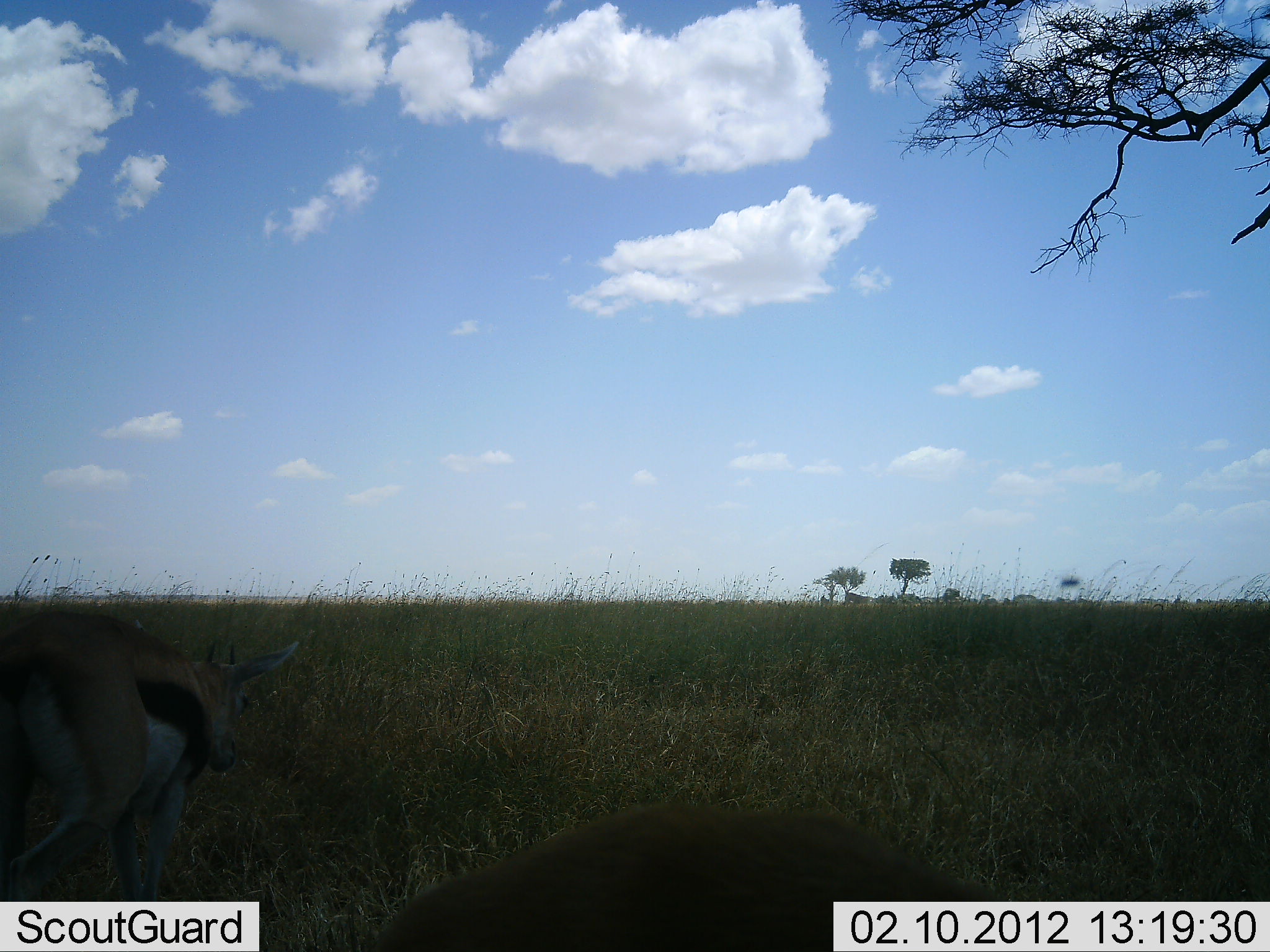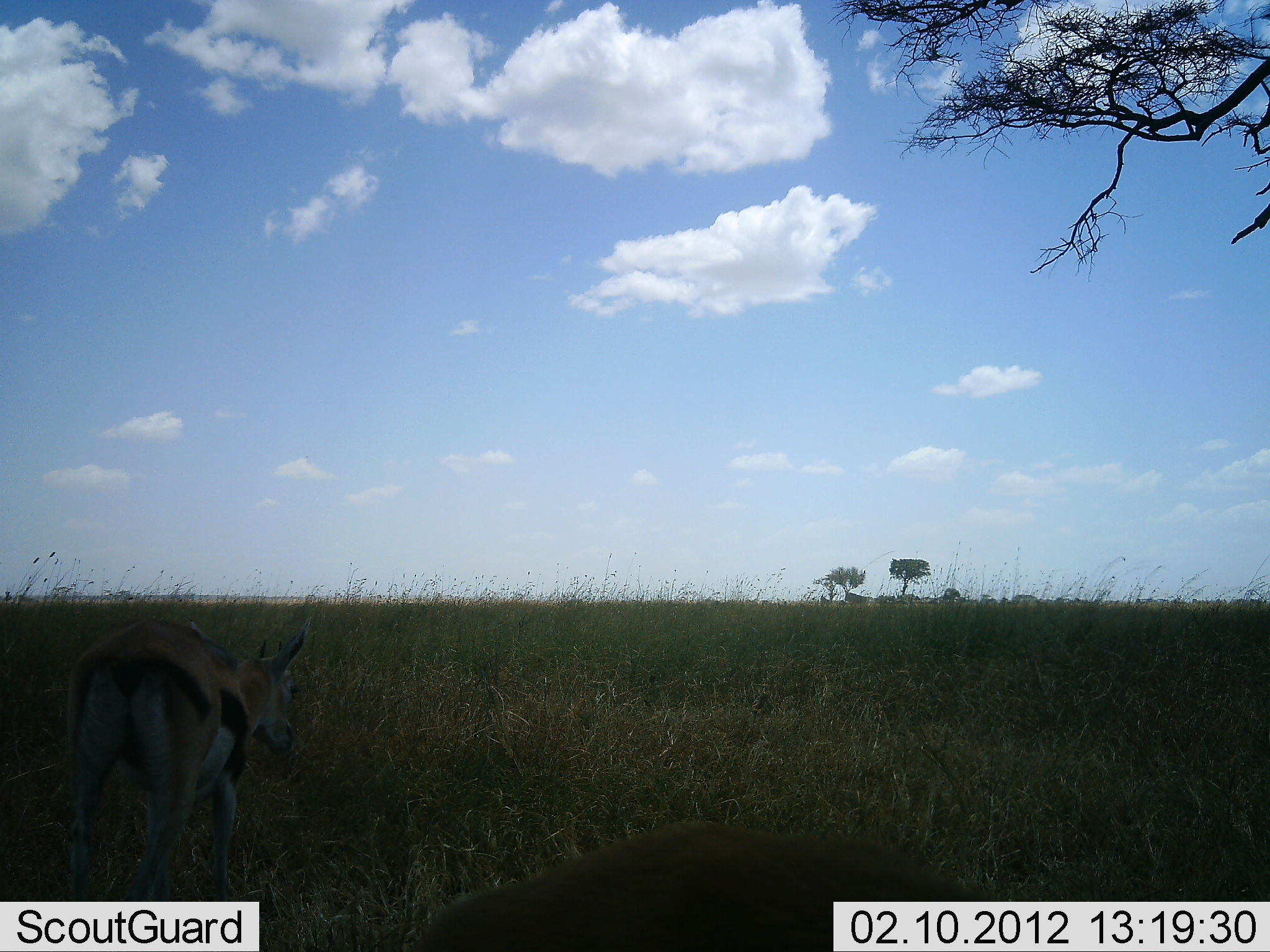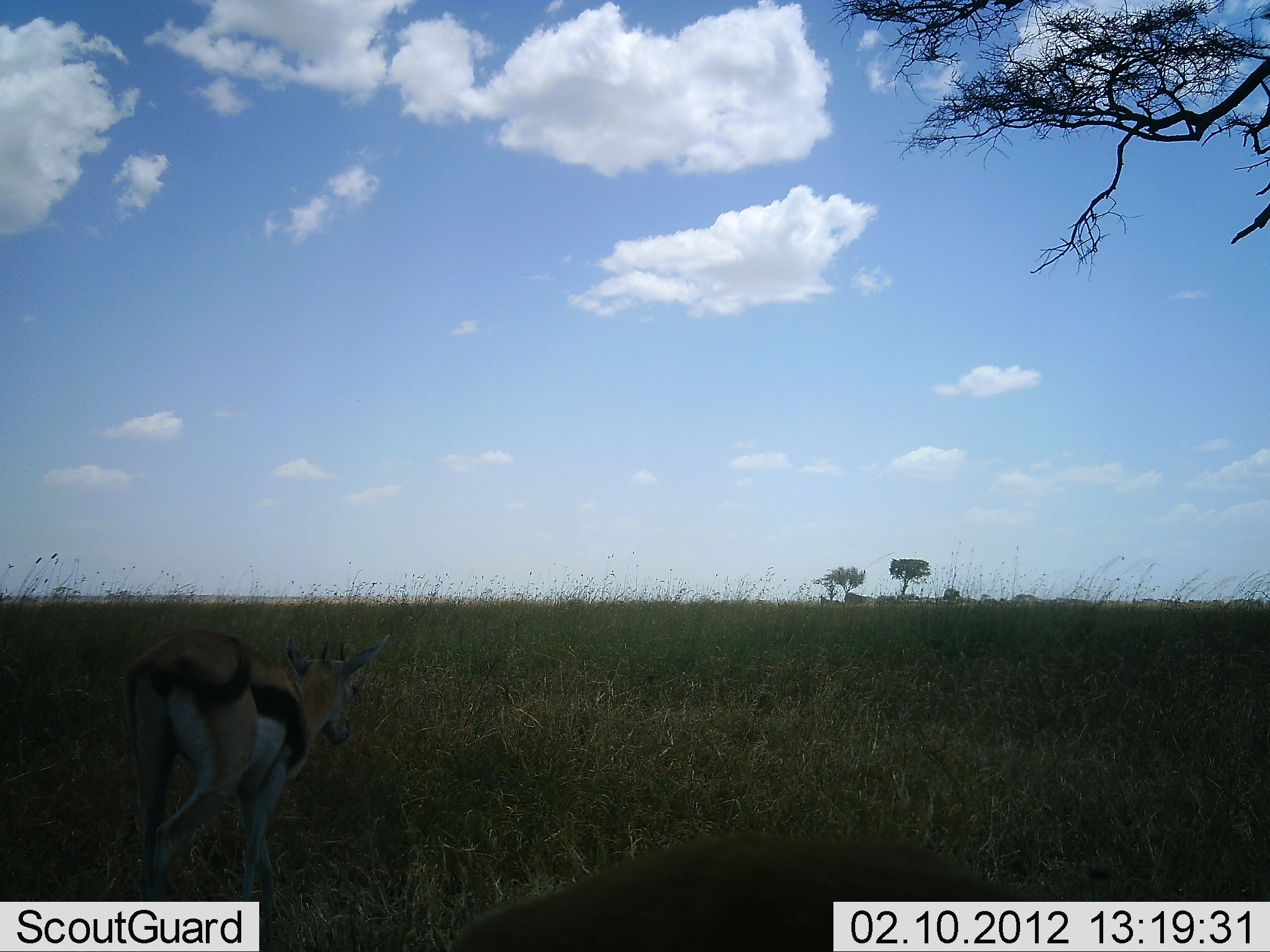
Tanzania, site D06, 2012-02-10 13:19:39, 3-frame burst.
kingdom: Animalia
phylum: Chordata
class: Mammalia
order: Artiodactyla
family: Bovidae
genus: Eudorcas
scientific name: Eudorcas thomsonii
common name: thomson's gazelle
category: gazellethomsons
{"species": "gazellethomsons (thomson's gazelle) (Eudorcas thomsonii)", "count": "2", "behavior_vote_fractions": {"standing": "0%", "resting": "10%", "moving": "60%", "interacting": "0%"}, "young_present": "0%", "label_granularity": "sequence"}